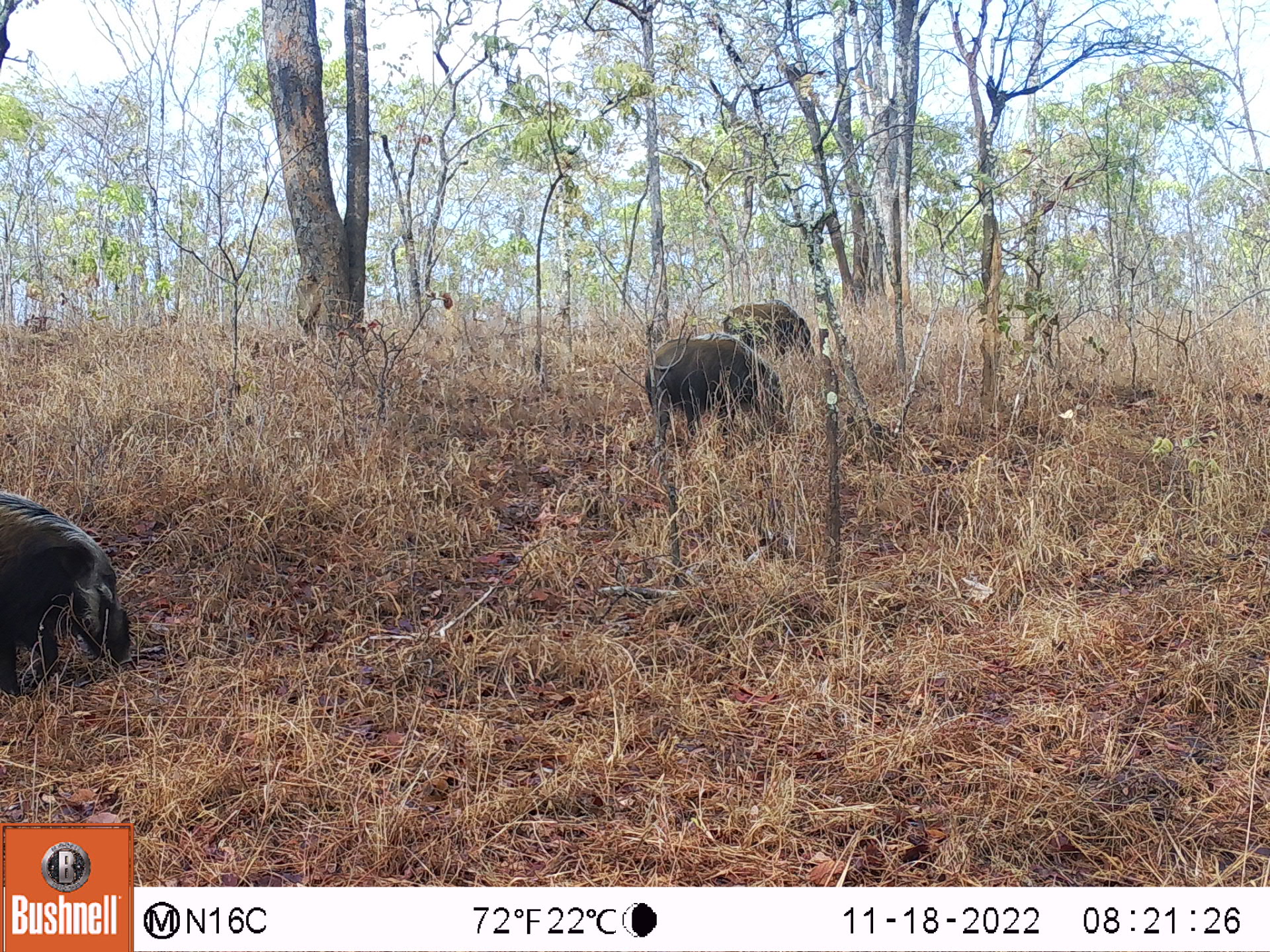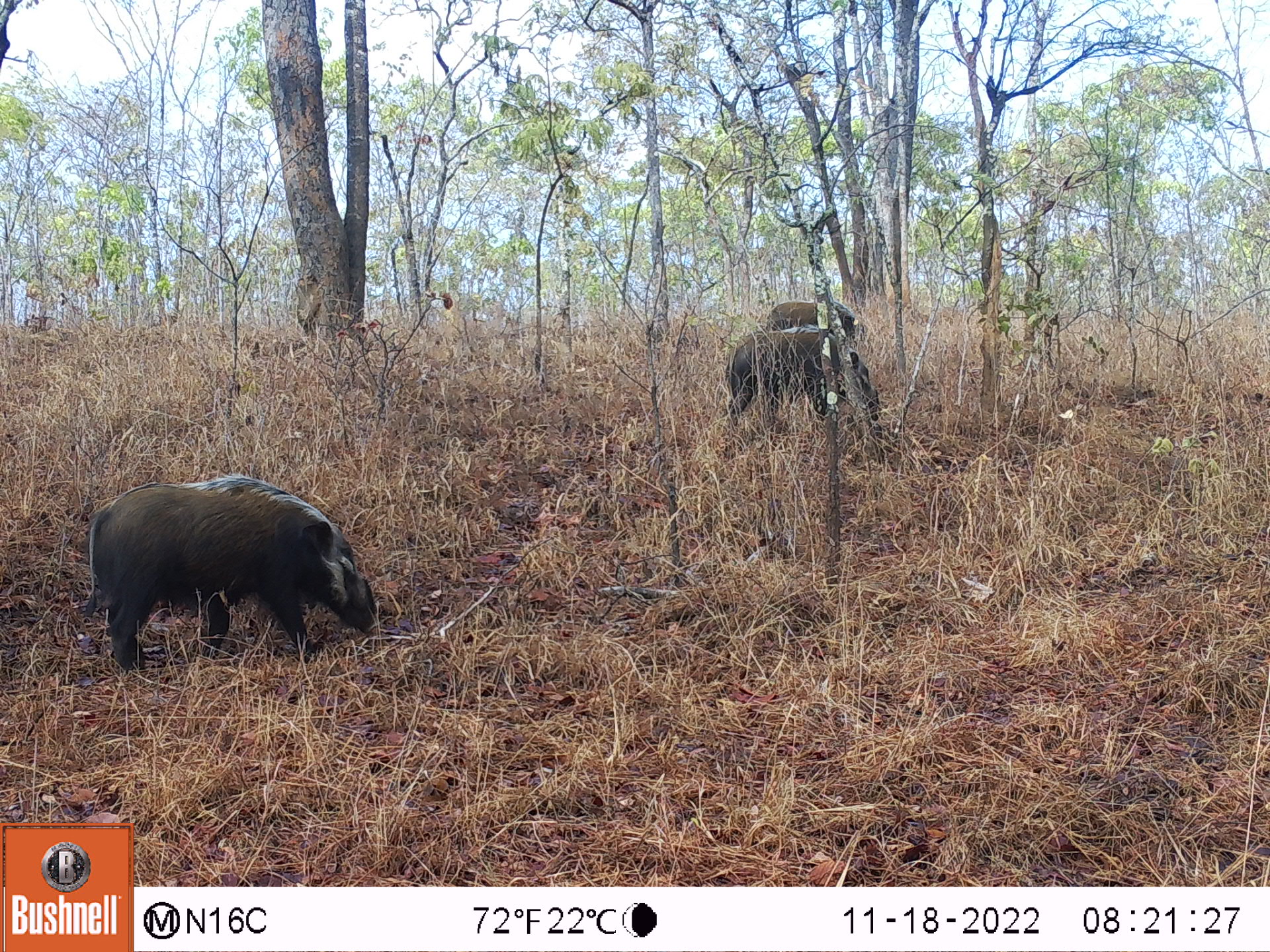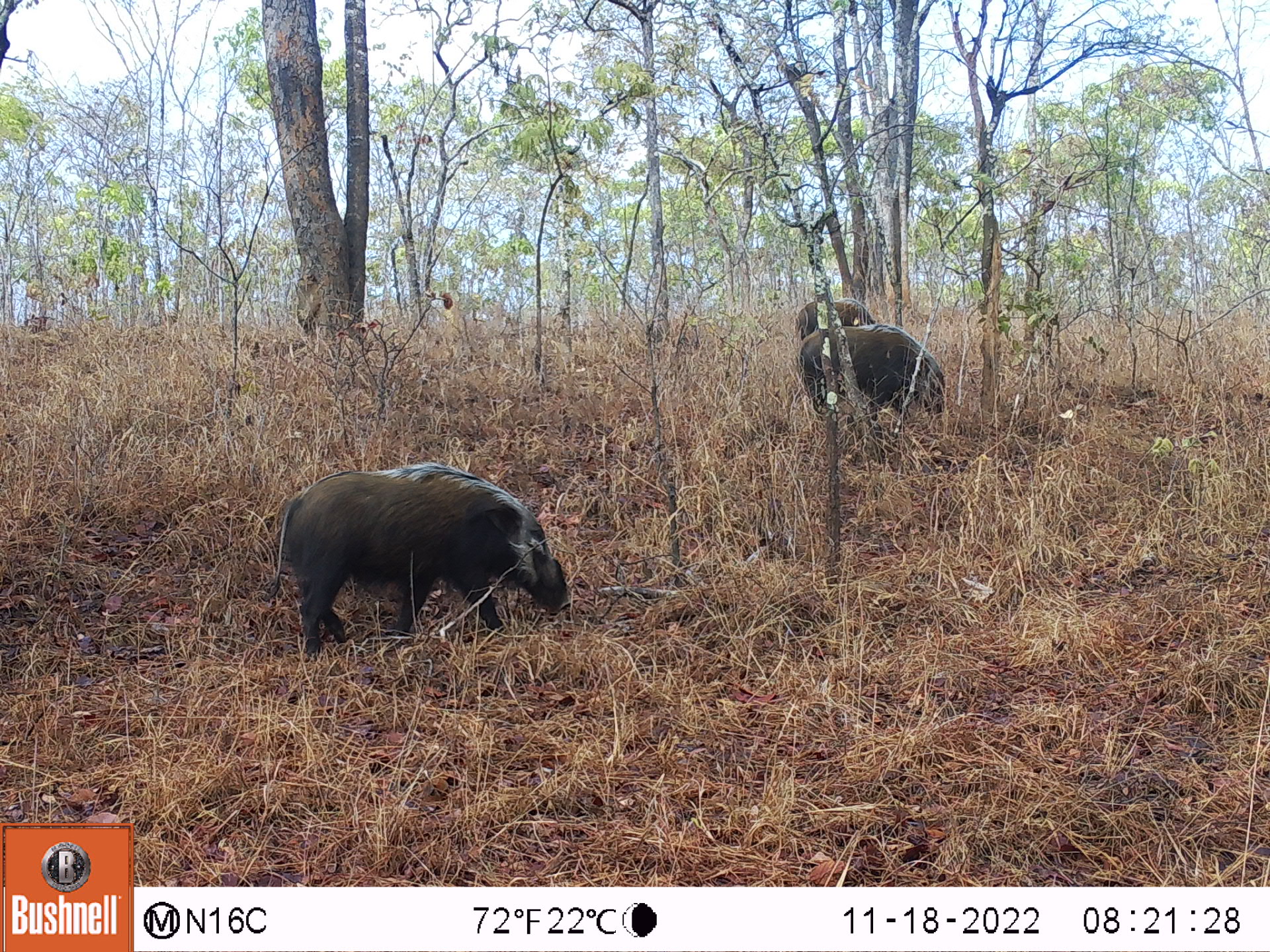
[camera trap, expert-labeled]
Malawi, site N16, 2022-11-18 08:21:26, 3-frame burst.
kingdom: Animalia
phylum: Chordata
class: Mammalia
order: Artiodactyla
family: Suidae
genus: Potamochoerus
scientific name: Potamochoerus larvatus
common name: bushpig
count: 3